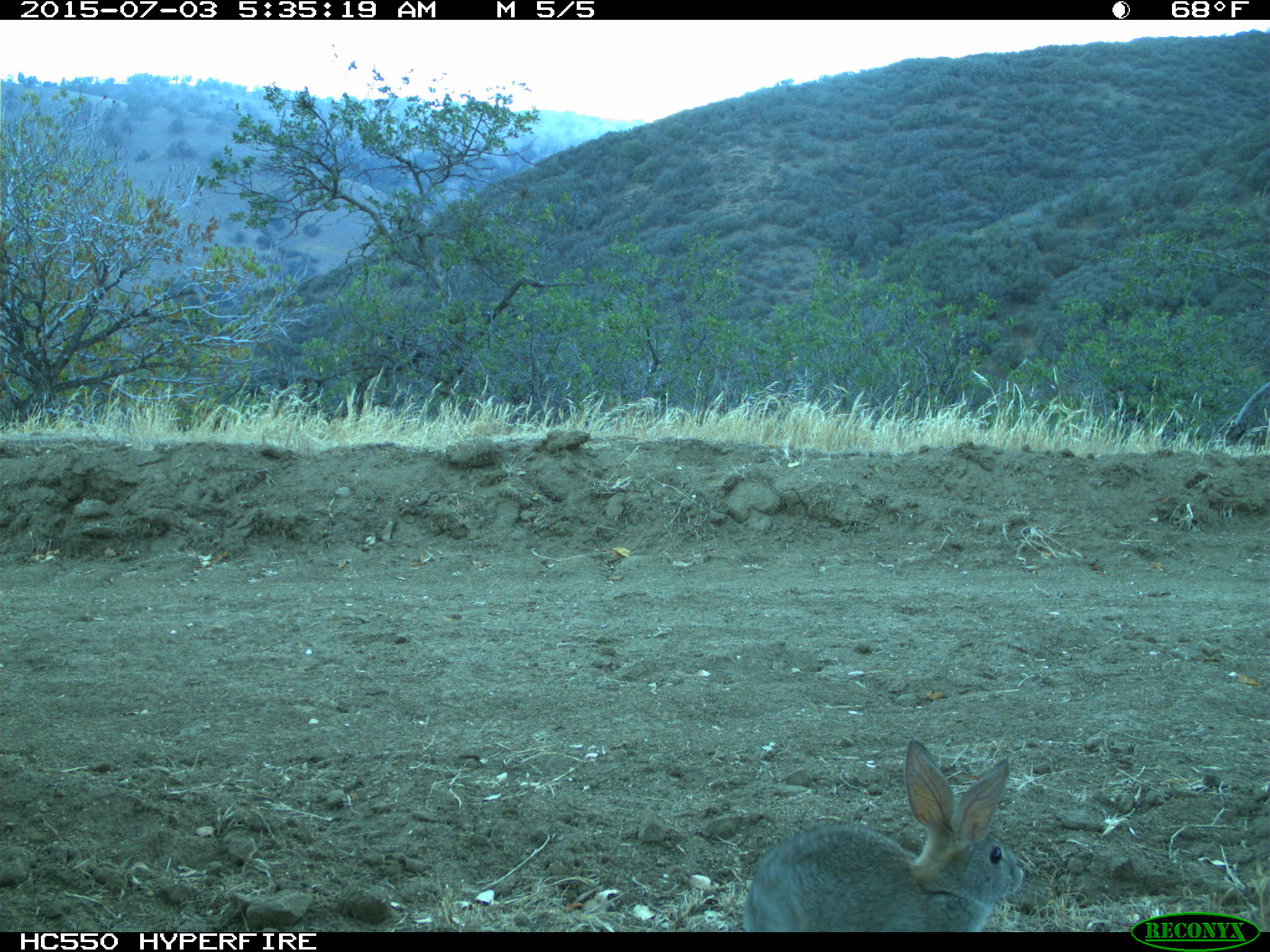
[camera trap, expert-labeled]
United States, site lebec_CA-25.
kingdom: Animalia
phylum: Chordata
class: Mammalia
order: Lagomorpha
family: Leporidae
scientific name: Leporidae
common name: rabbits and hares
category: unidentified rabbit